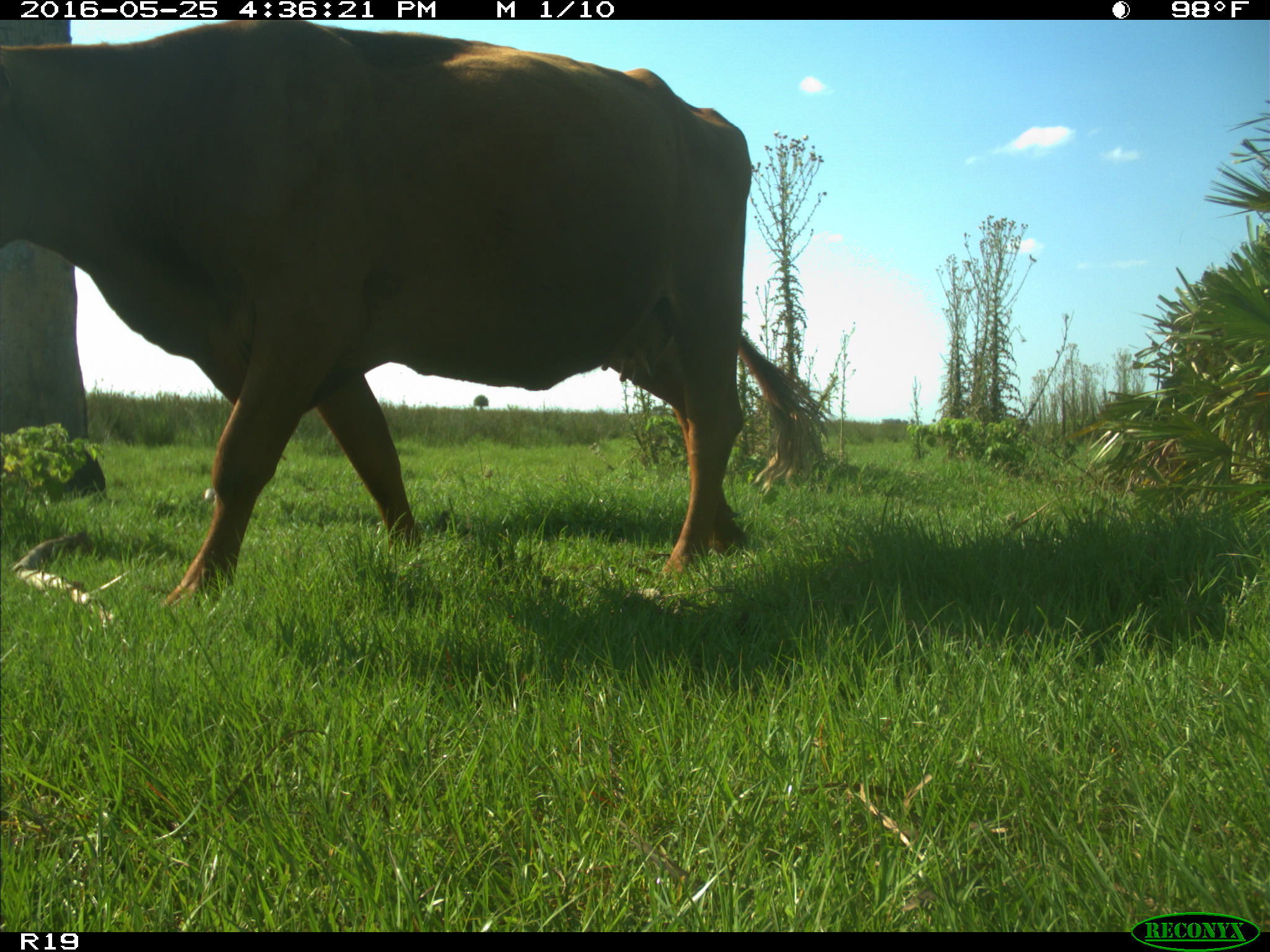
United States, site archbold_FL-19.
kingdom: Animalia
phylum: Chordata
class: Mammalia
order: Artiodactyla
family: Bovidae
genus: Bos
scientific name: Bos taurus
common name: domestic cow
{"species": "Bos taurus (domestic cow)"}